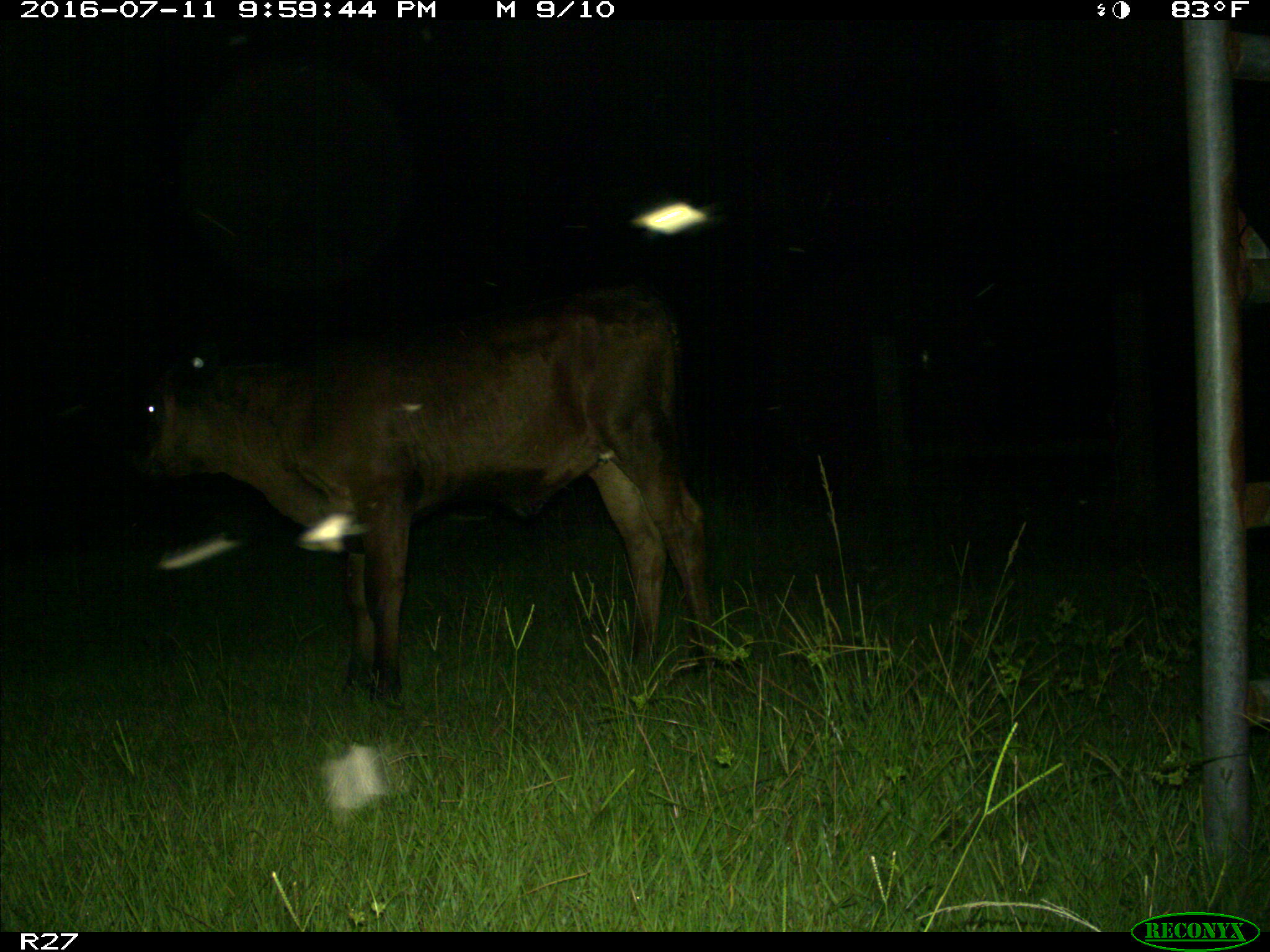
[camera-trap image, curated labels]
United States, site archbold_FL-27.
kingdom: Animalia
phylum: Chordata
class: Mammalia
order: Artiodactyla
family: Bovidae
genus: Bos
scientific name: Bos taurus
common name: domestic cow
Bos taurus (domestic cow).